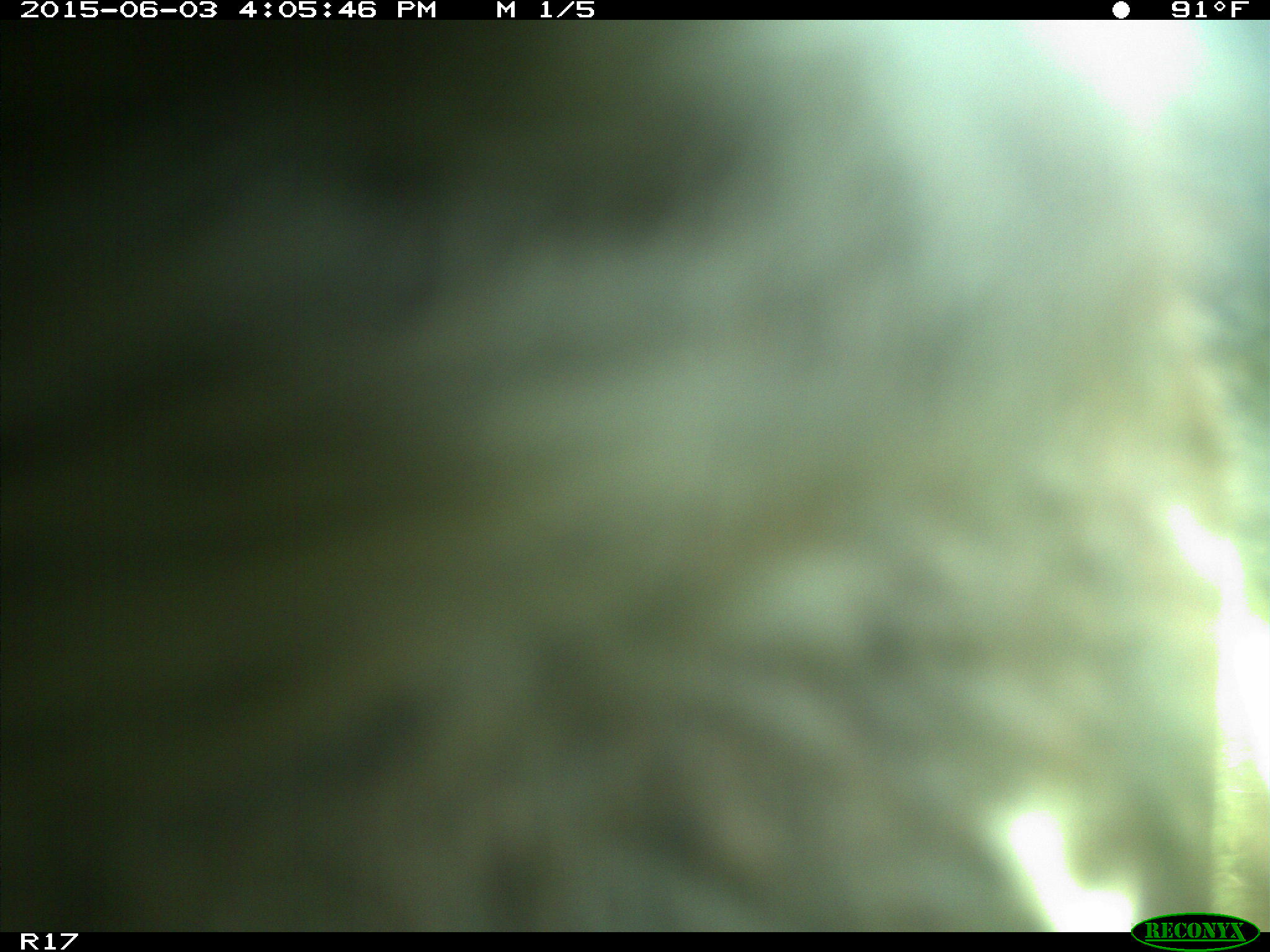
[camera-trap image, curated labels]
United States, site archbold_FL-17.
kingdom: Animalia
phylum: Chordata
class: Mammalia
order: Artiodactyla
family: Bovidae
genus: Bos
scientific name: Bos taurus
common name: domestic cow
Bos taurus (domestic cow).